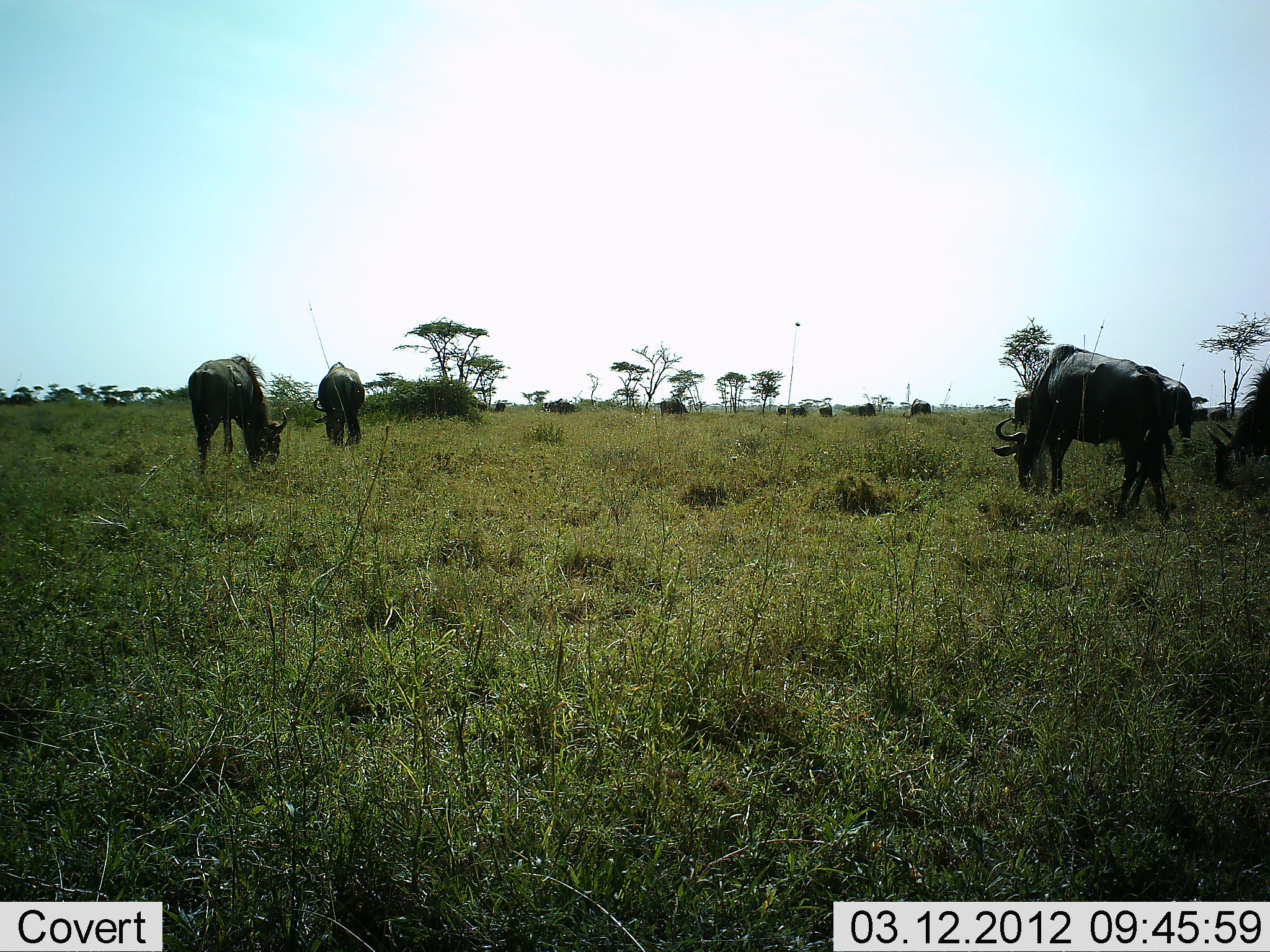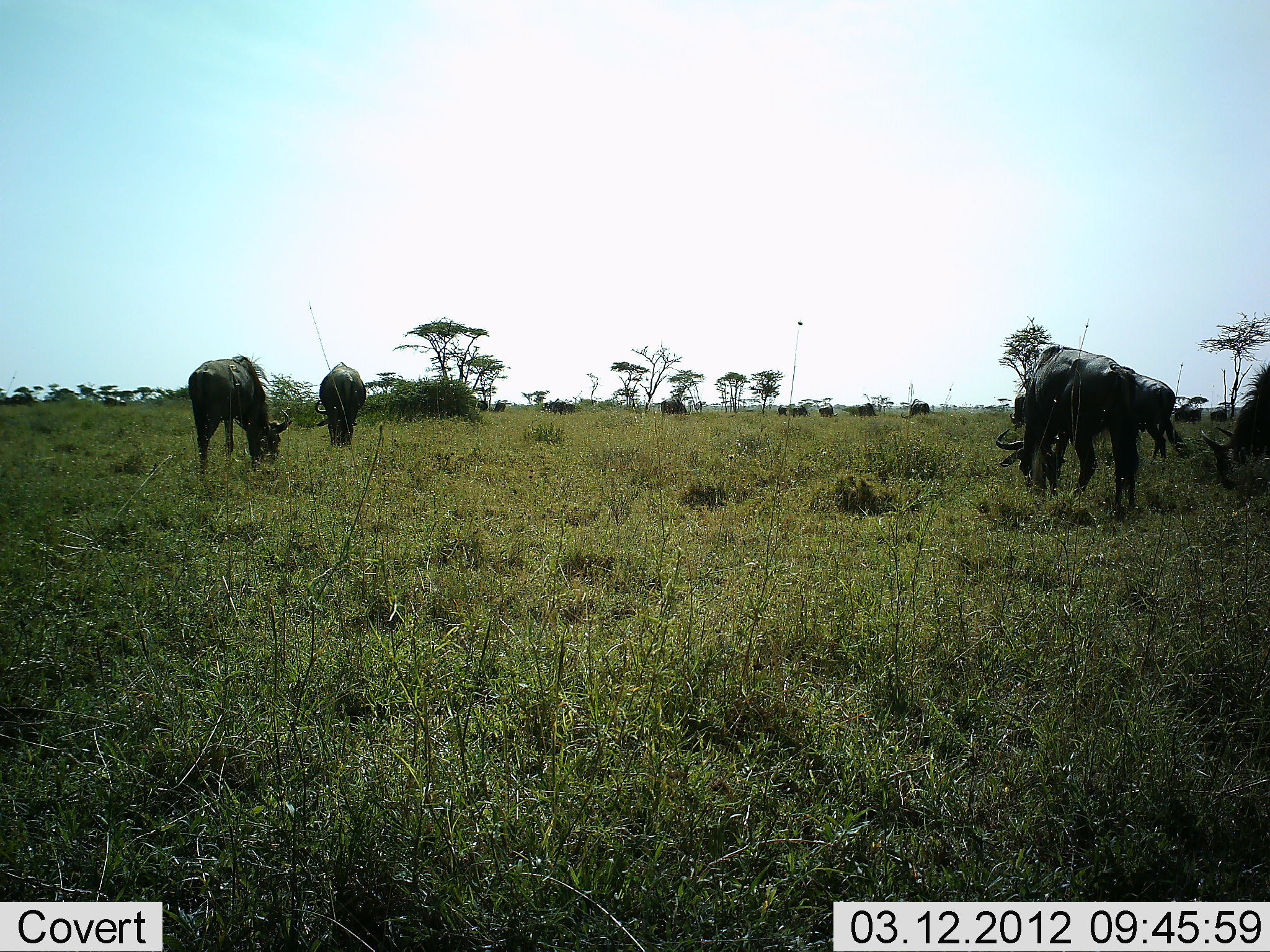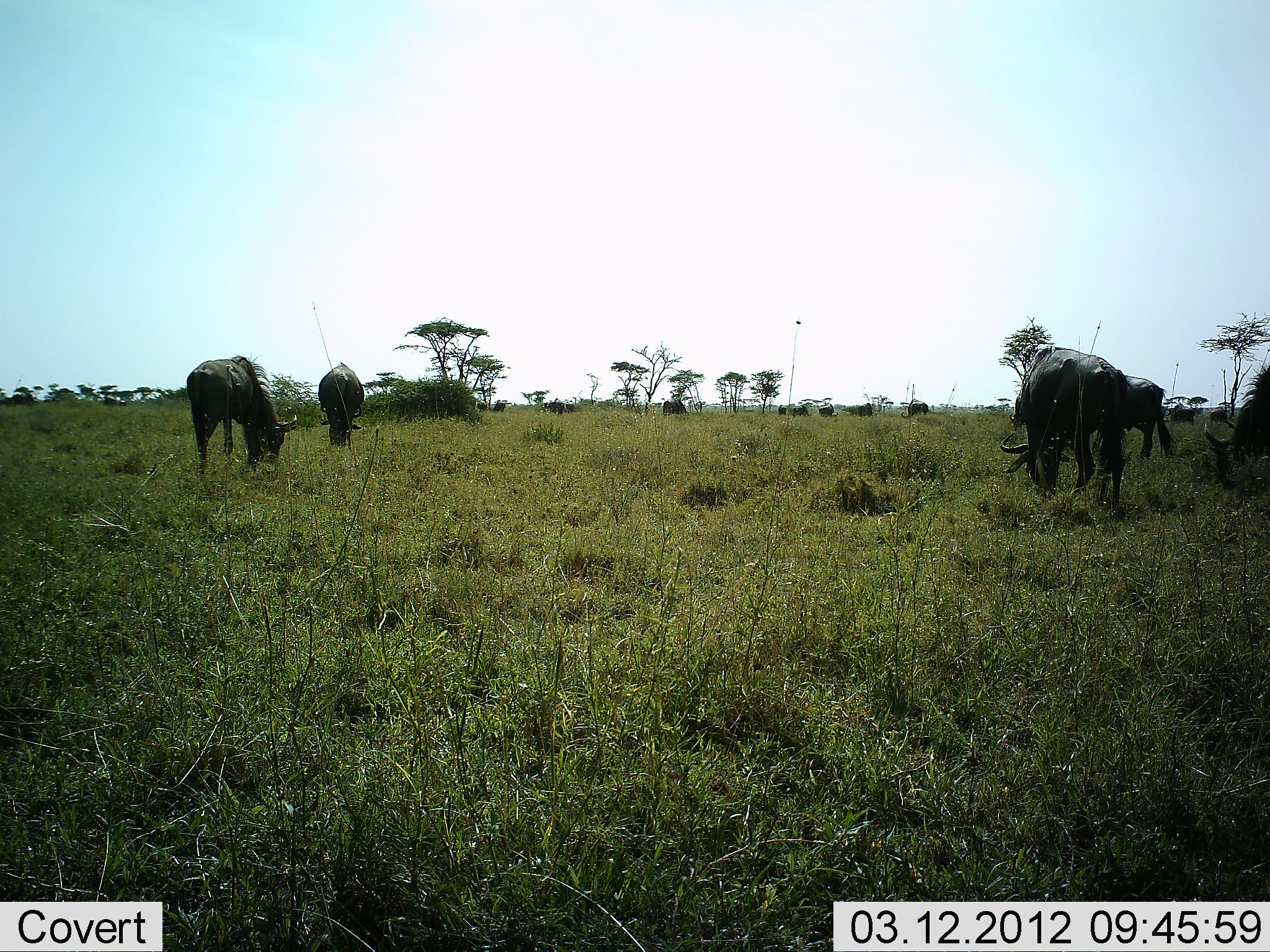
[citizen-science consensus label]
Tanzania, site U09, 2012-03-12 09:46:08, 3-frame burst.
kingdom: Animalia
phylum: Chordata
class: Mammalia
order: Artiodactyla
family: Bovidae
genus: Connochaetes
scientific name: Connochaetes taurinus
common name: blue wildebeest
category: wildebeest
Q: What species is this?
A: Wildebeest (blue wildebeest) (Connochaetes taurinus).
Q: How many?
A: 11-50.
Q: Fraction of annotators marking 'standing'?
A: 50%.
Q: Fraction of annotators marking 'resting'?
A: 0%.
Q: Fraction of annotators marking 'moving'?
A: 6%.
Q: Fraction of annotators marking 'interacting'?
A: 0%.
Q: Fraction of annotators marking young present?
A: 0%.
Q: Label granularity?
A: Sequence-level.